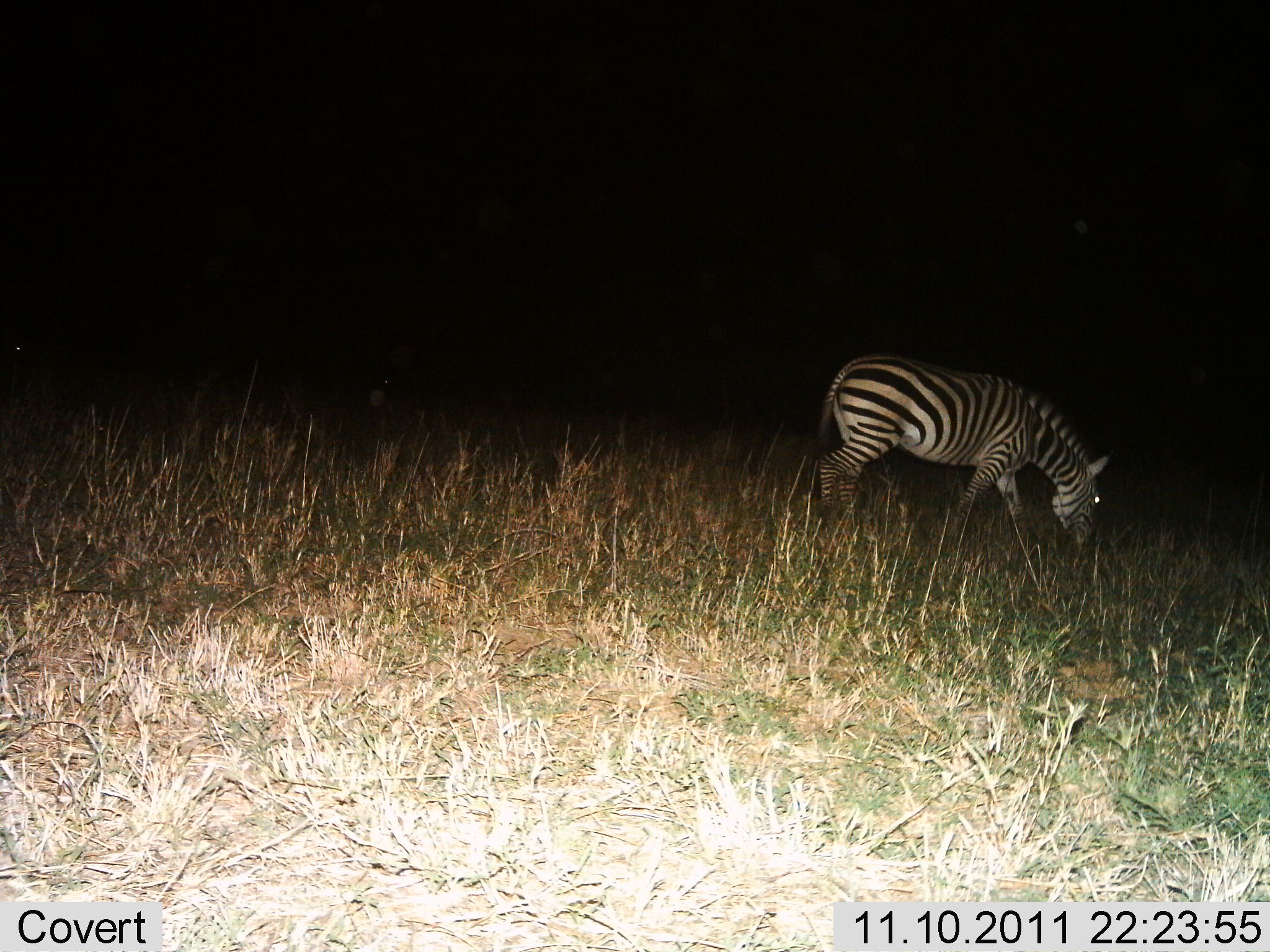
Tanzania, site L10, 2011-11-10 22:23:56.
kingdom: Animalia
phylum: Chordata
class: Mammalia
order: Perissodactyla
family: Equidae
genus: Equus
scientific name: Equus quagga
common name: plains zebra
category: zebra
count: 1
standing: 7%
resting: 0%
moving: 36%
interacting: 0%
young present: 7%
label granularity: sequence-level